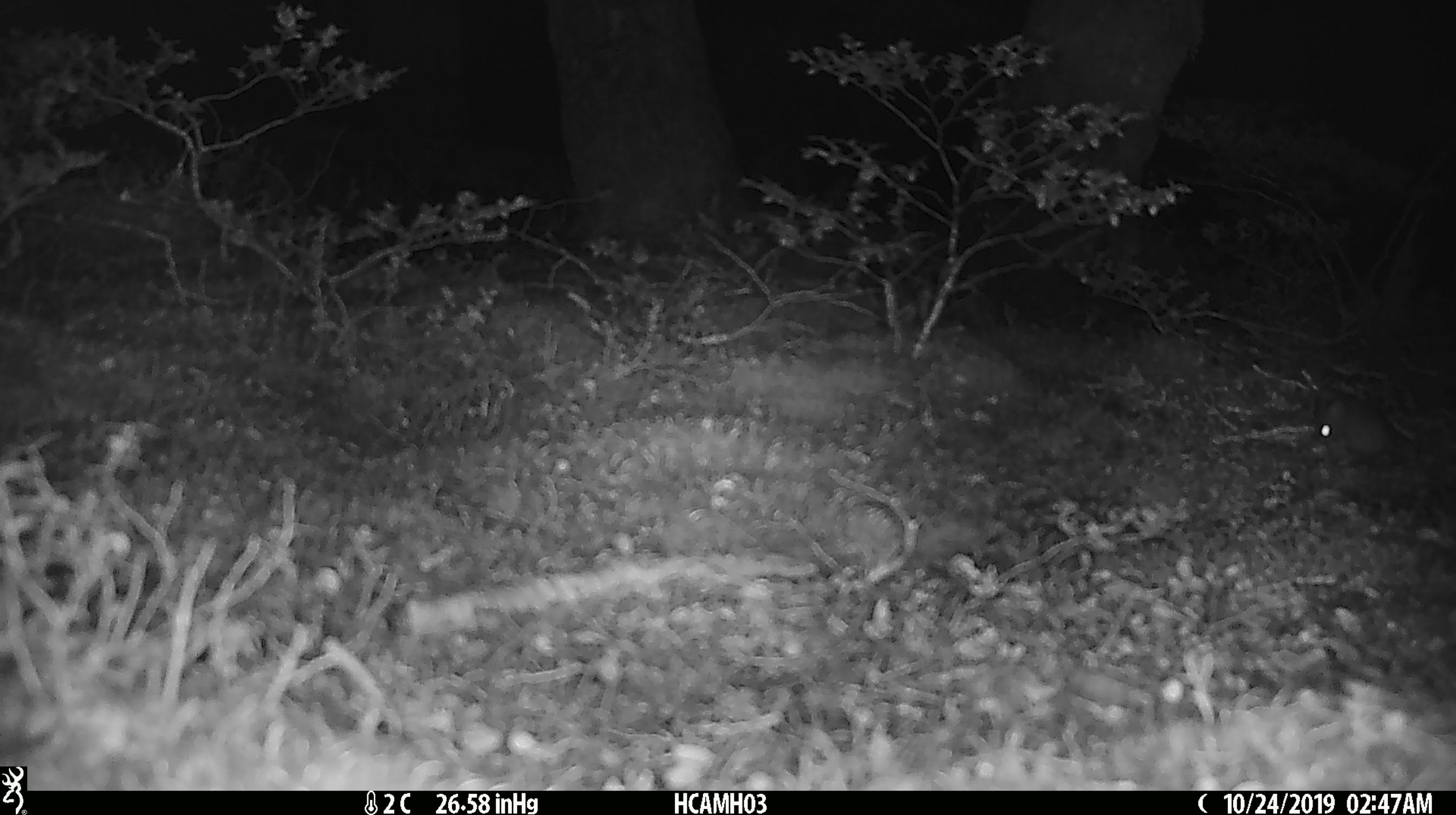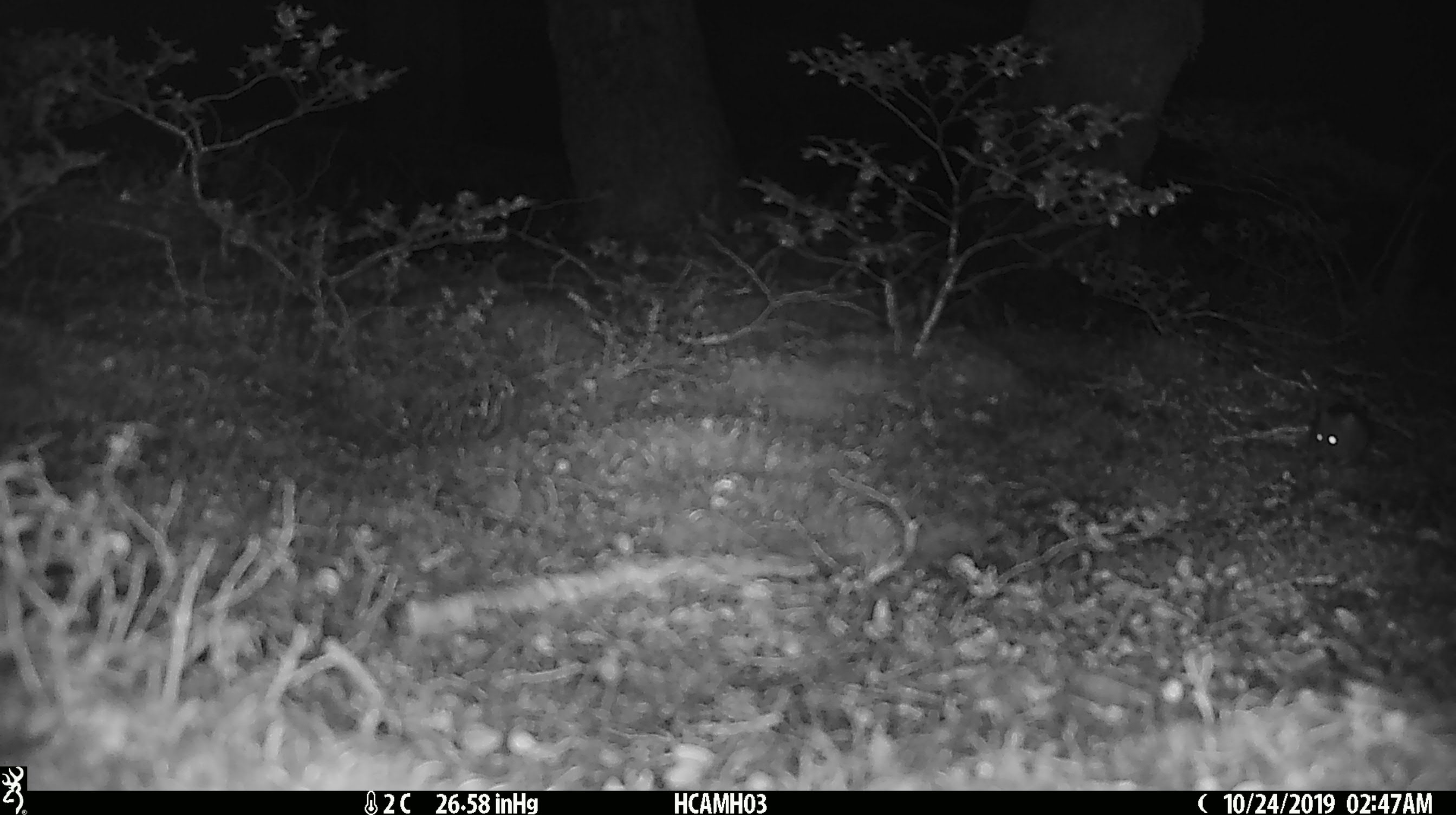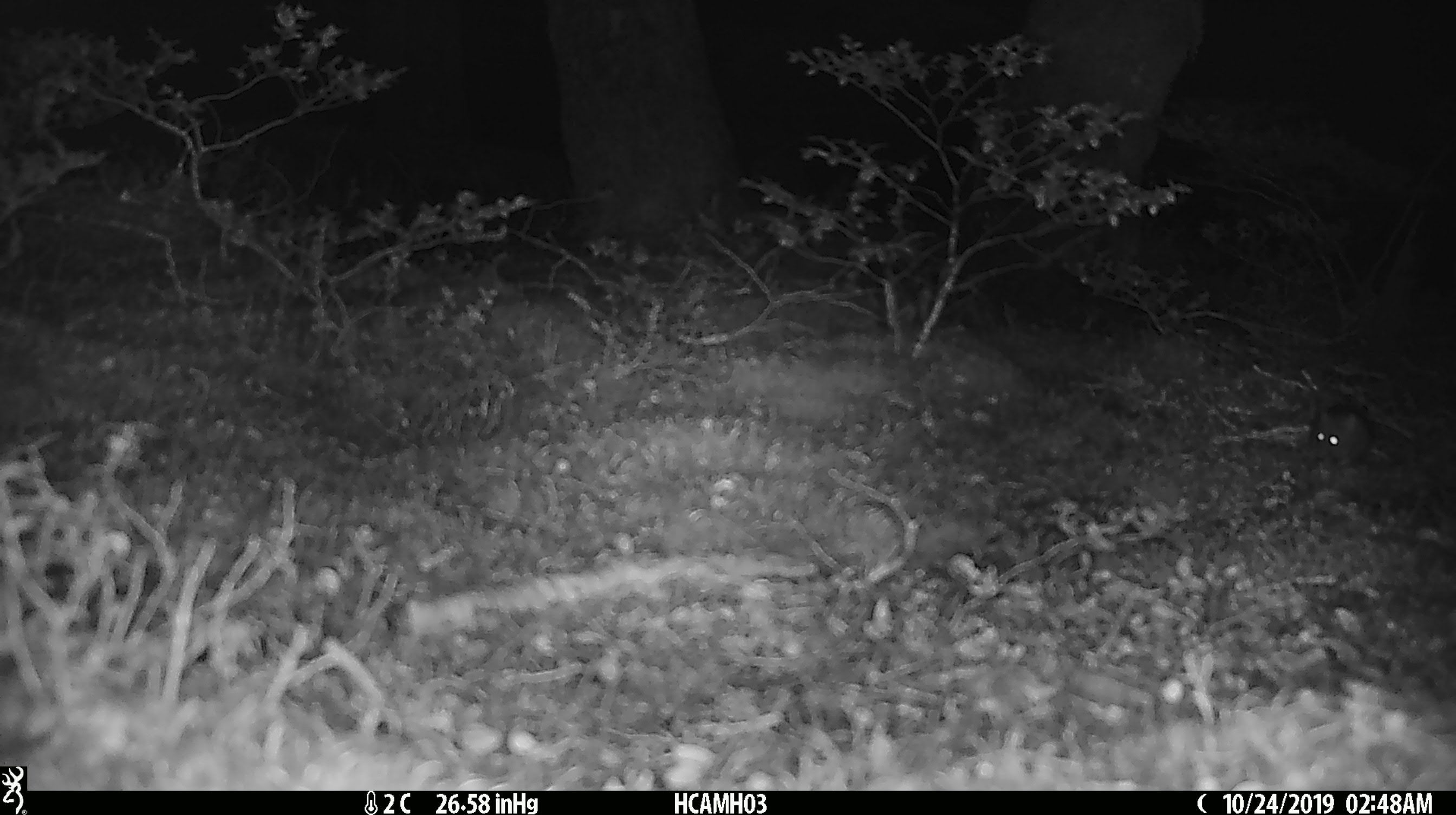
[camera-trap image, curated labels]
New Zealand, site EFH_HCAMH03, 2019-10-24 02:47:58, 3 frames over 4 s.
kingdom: Animalia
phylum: Chordata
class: Mammalia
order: Rodentia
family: Muridae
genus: Mus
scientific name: Mus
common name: mouse